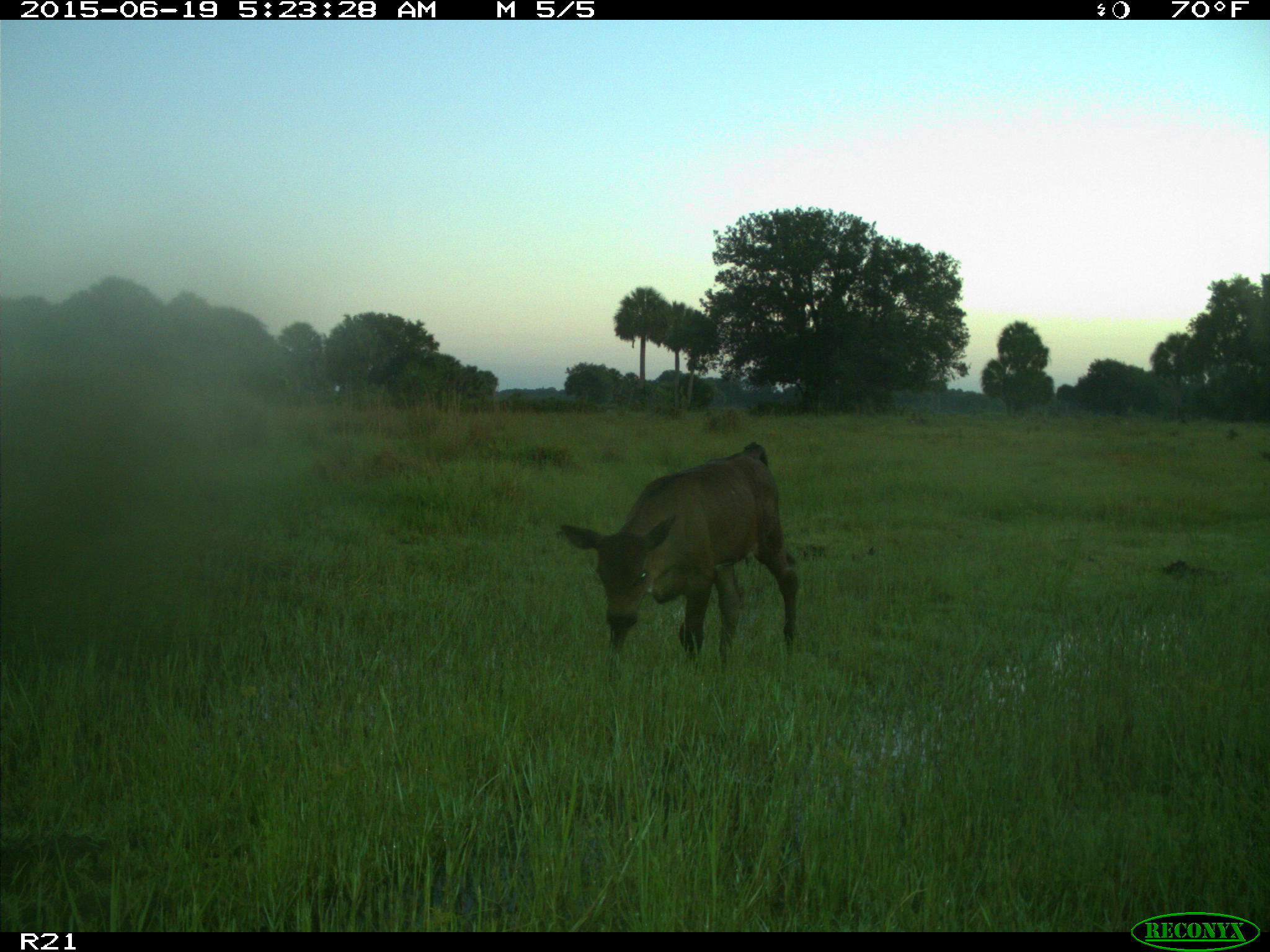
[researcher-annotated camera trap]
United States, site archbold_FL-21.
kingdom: Animalia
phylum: Chordata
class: Mammalia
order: Artiodactyla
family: Bovidae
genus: Bos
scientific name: Bos taurus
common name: domestic cow